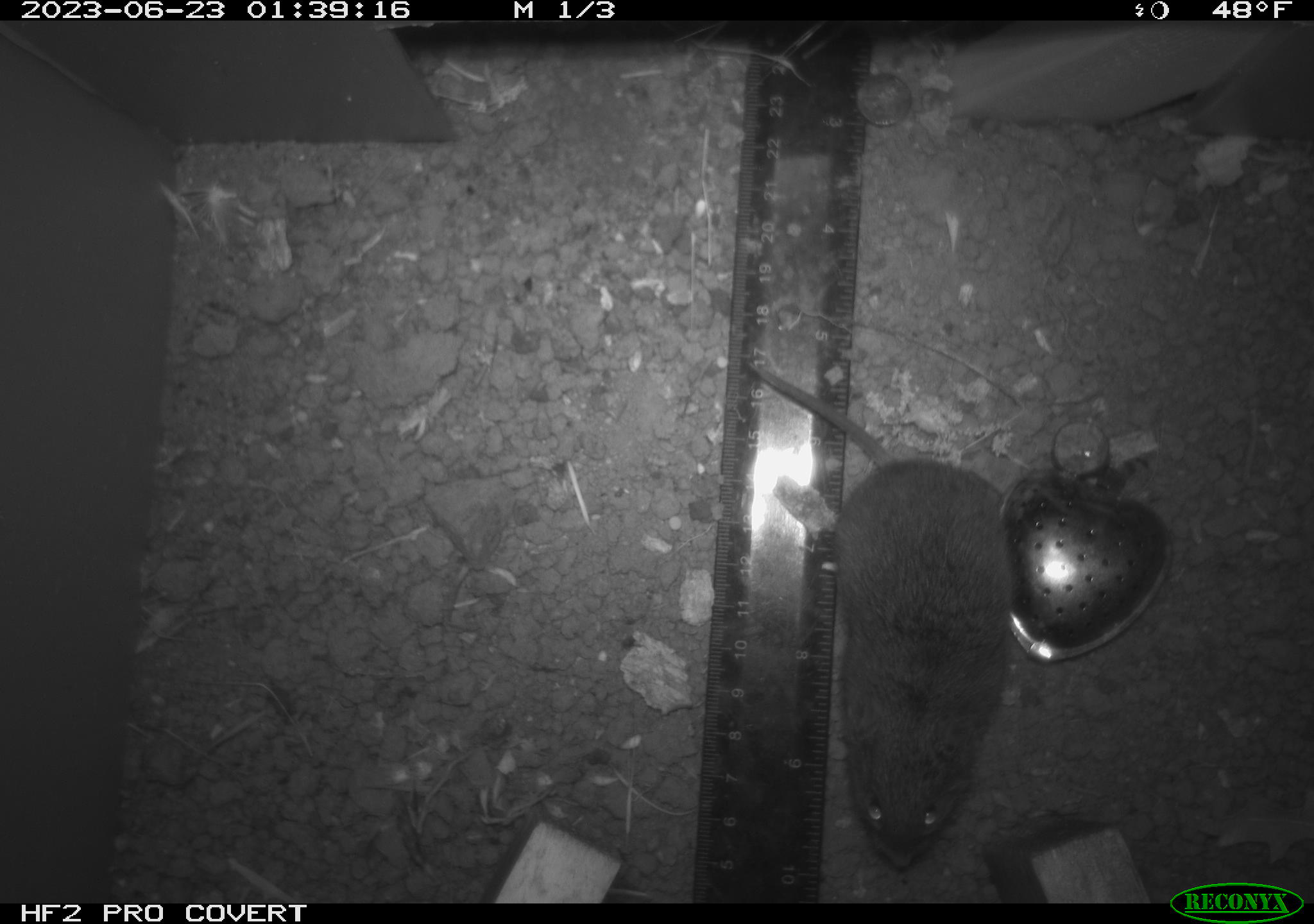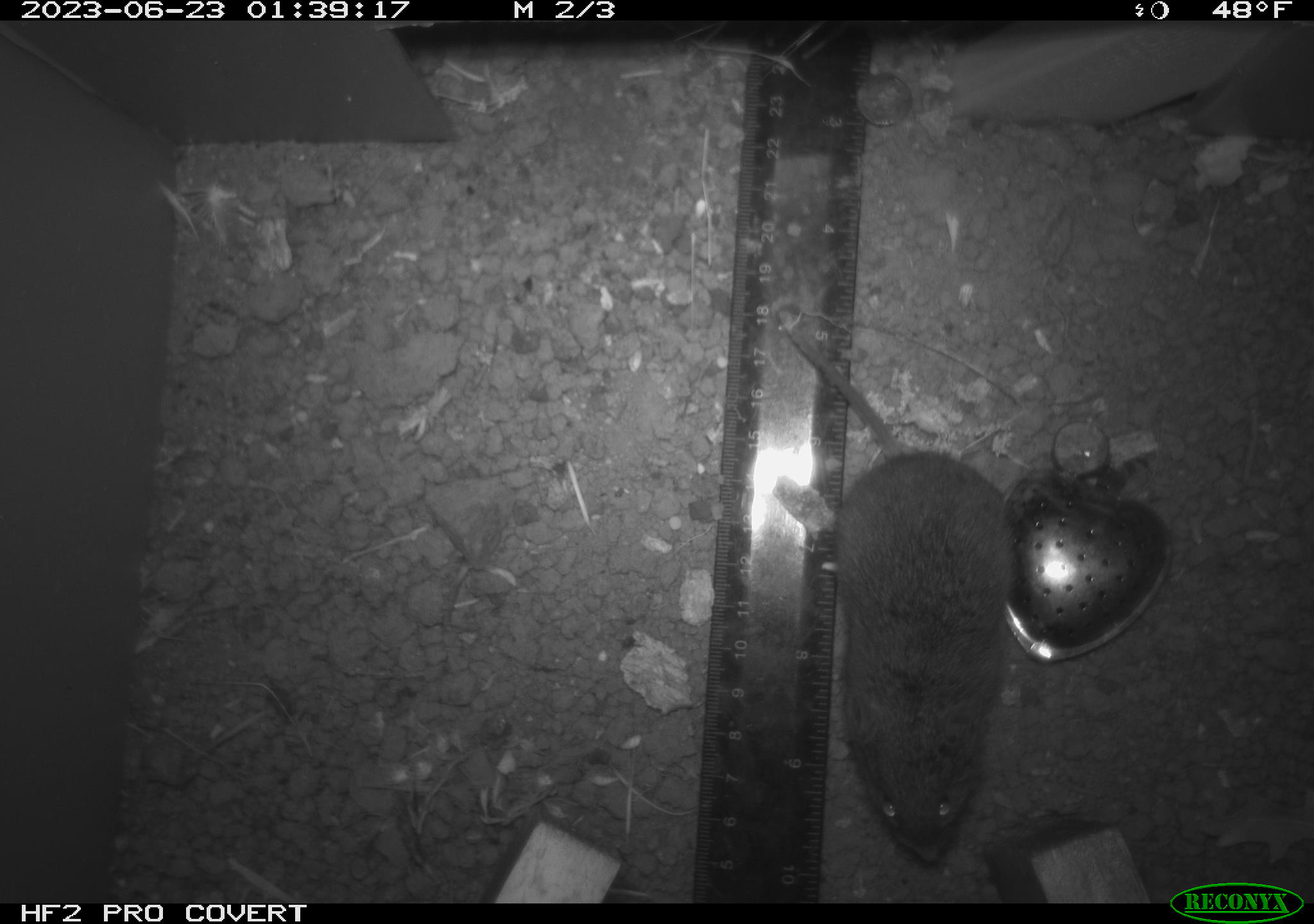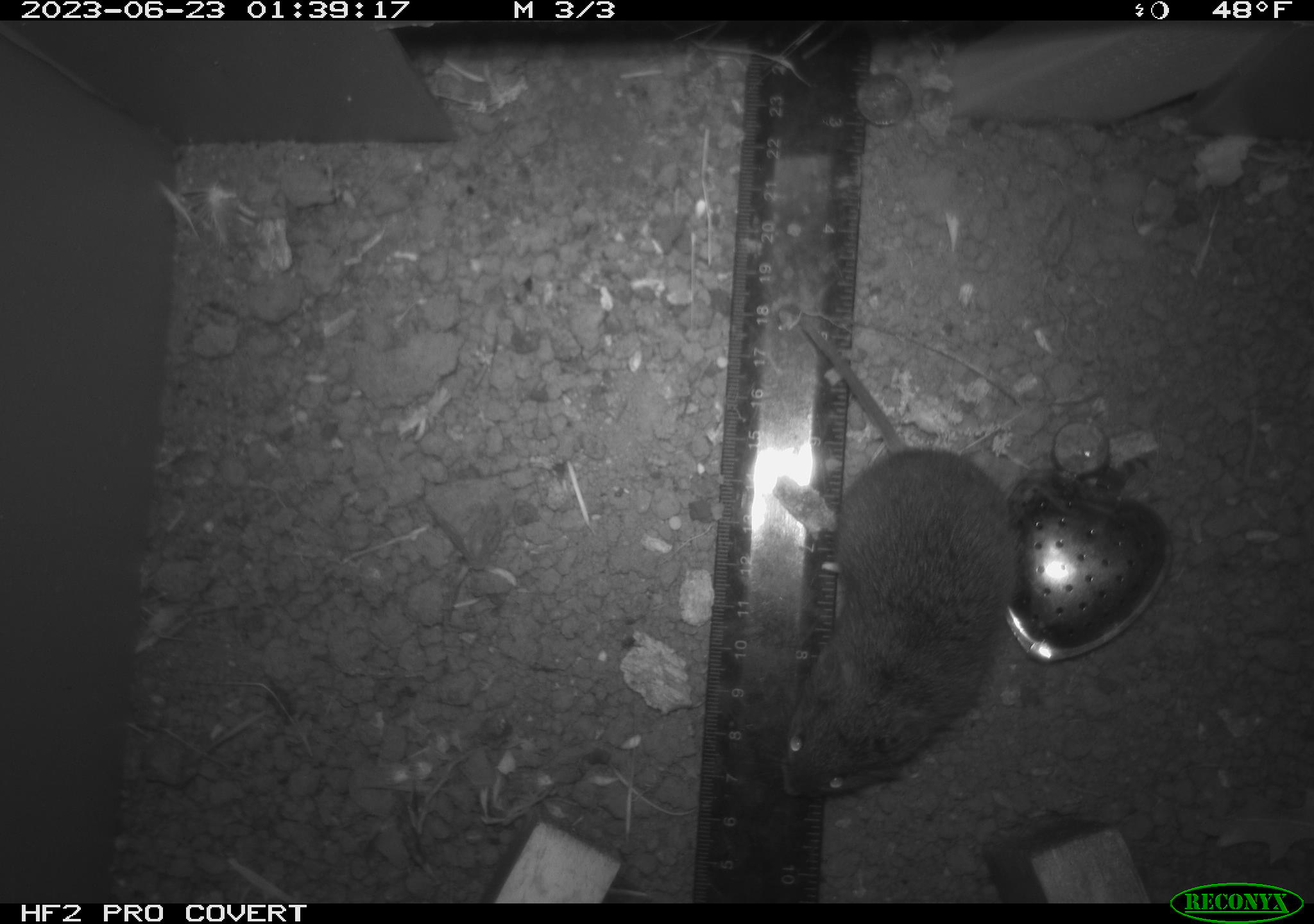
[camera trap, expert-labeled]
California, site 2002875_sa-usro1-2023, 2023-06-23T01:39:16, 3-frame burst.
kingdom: Animalia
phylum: Chordata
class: Mammalia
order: Rodentia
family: Cricetidae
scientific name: Arvicolinae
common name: voles, lemmings, and muskrats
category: arvicolinae subfamily